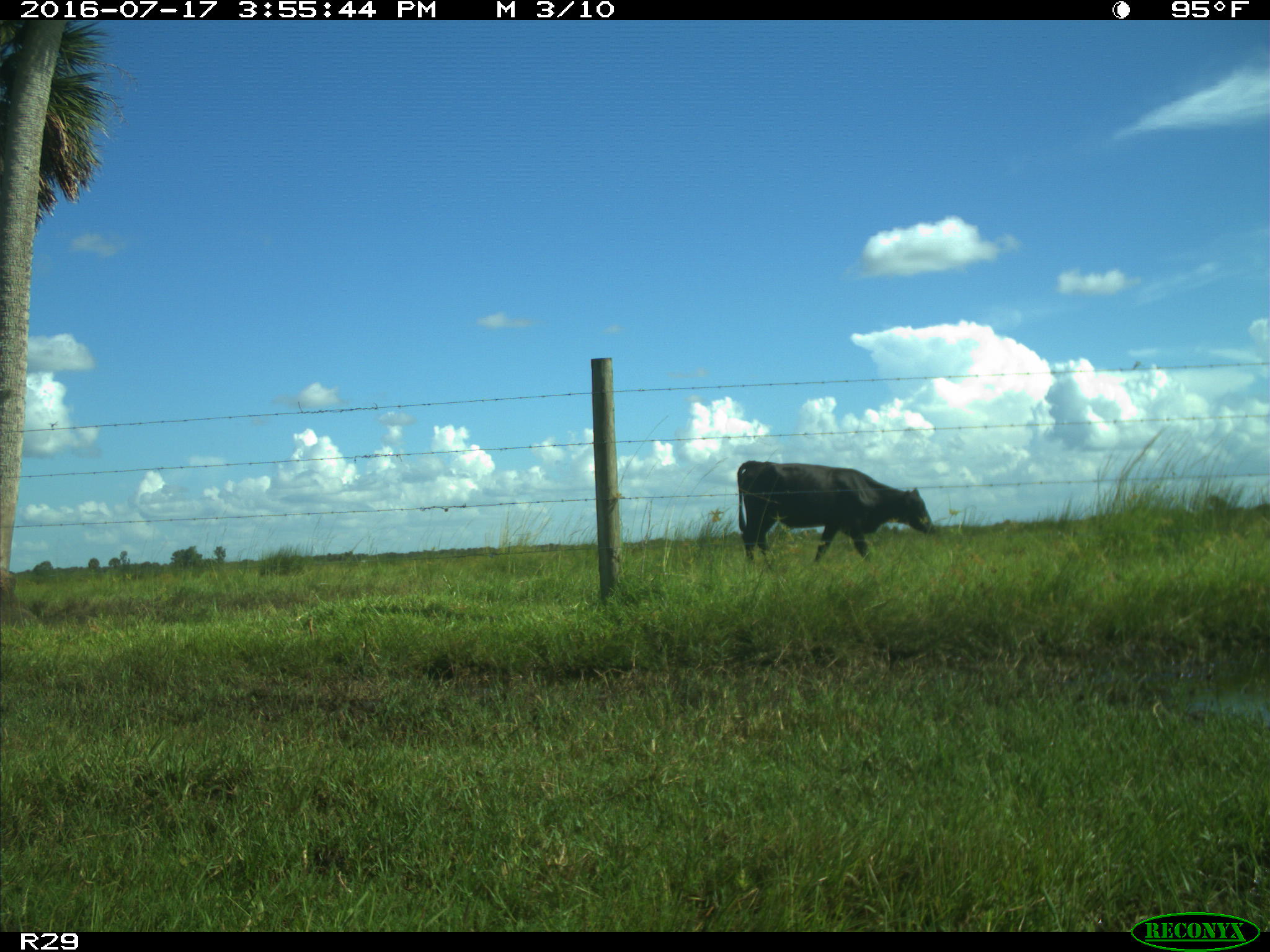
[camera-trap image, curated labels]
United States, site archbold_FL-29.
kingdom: Animalia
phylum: Chordata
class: Mammalia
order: Artiodactyla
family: Bovidae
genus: Bos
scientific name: Bos taurus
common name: domestic cow